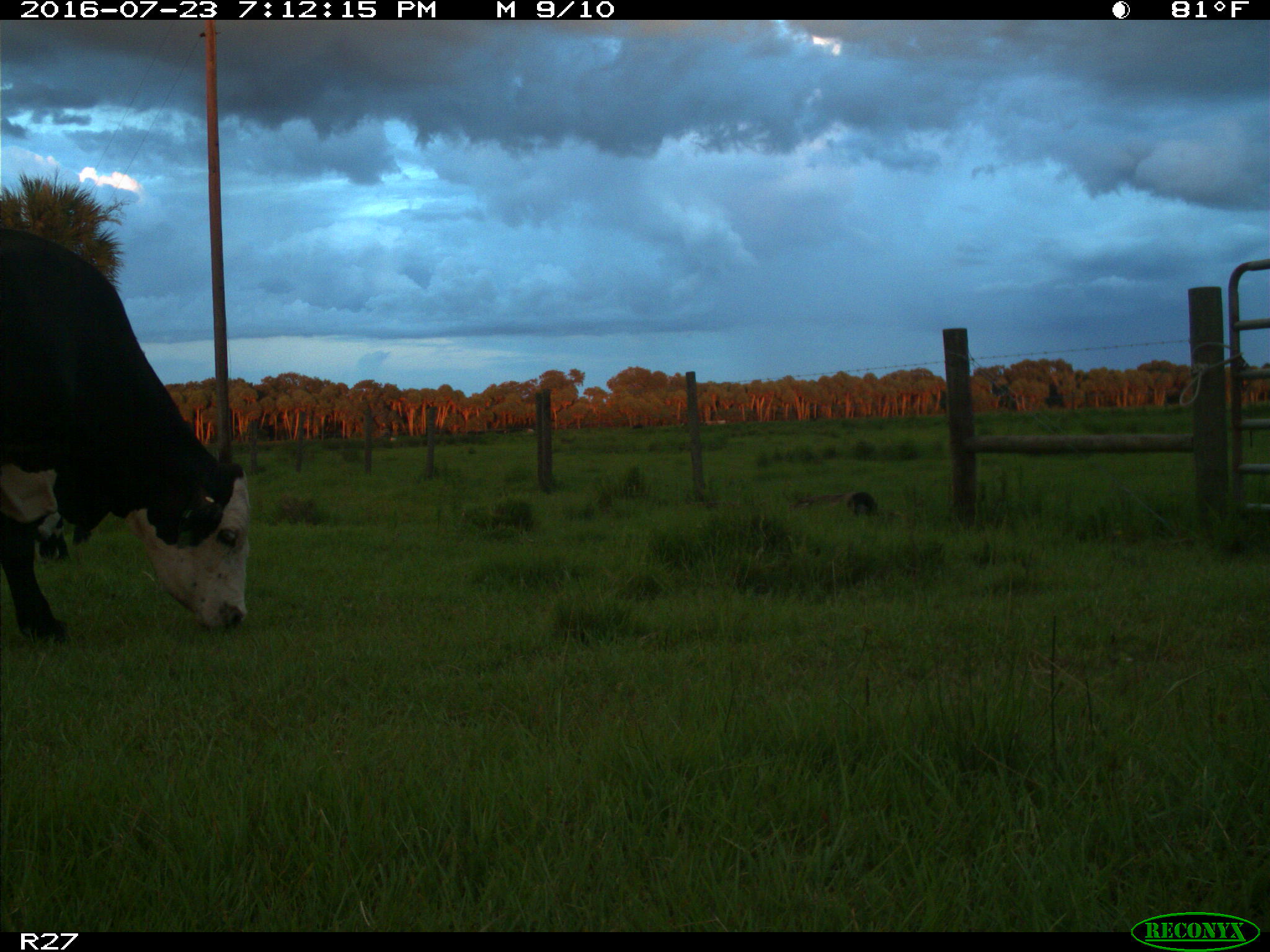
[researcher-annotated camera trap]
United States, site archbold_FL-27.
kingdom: Animalia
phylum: Chordata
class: Mammalia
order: Artiodactyla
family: Bovidae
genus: Bos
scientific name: Bos taurus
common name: domestic cow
Bos taurus (domestic cow).